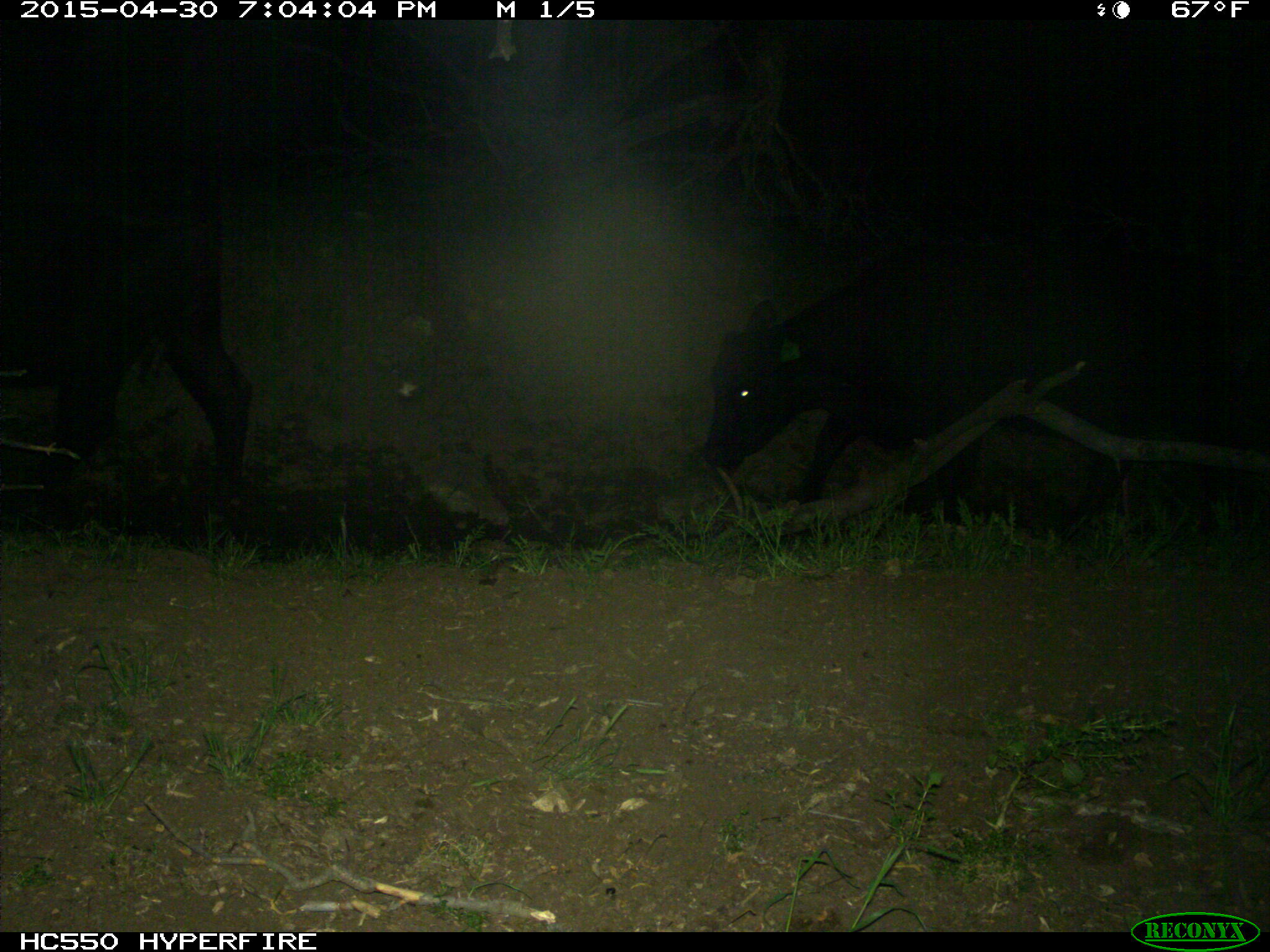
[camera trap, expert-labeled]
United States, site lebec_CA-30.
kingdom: Animalia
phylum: Chordata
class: Mammalia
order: Artiodactyla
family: Bovidae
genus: Bos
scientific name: Bos taurus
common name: domestic cow